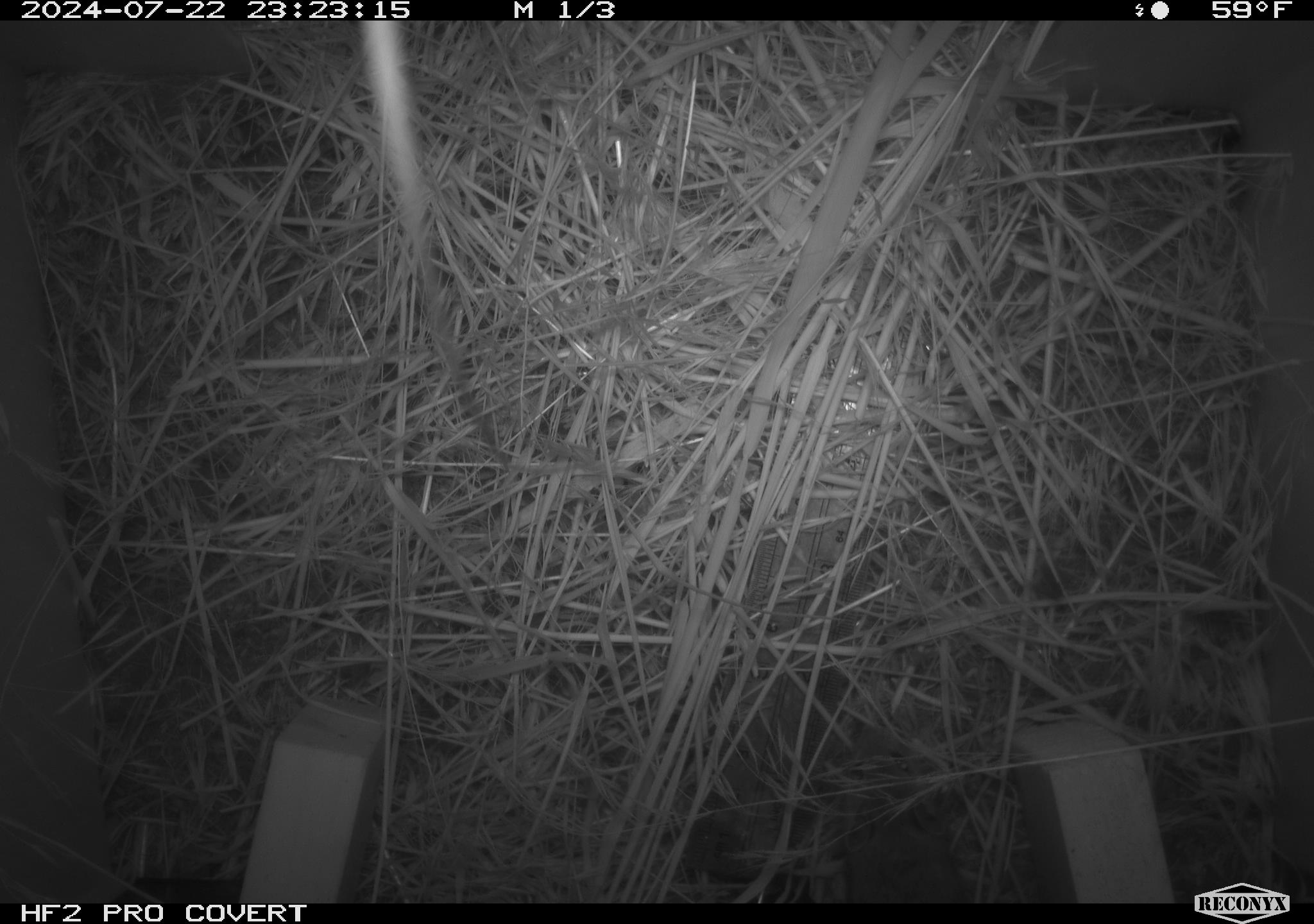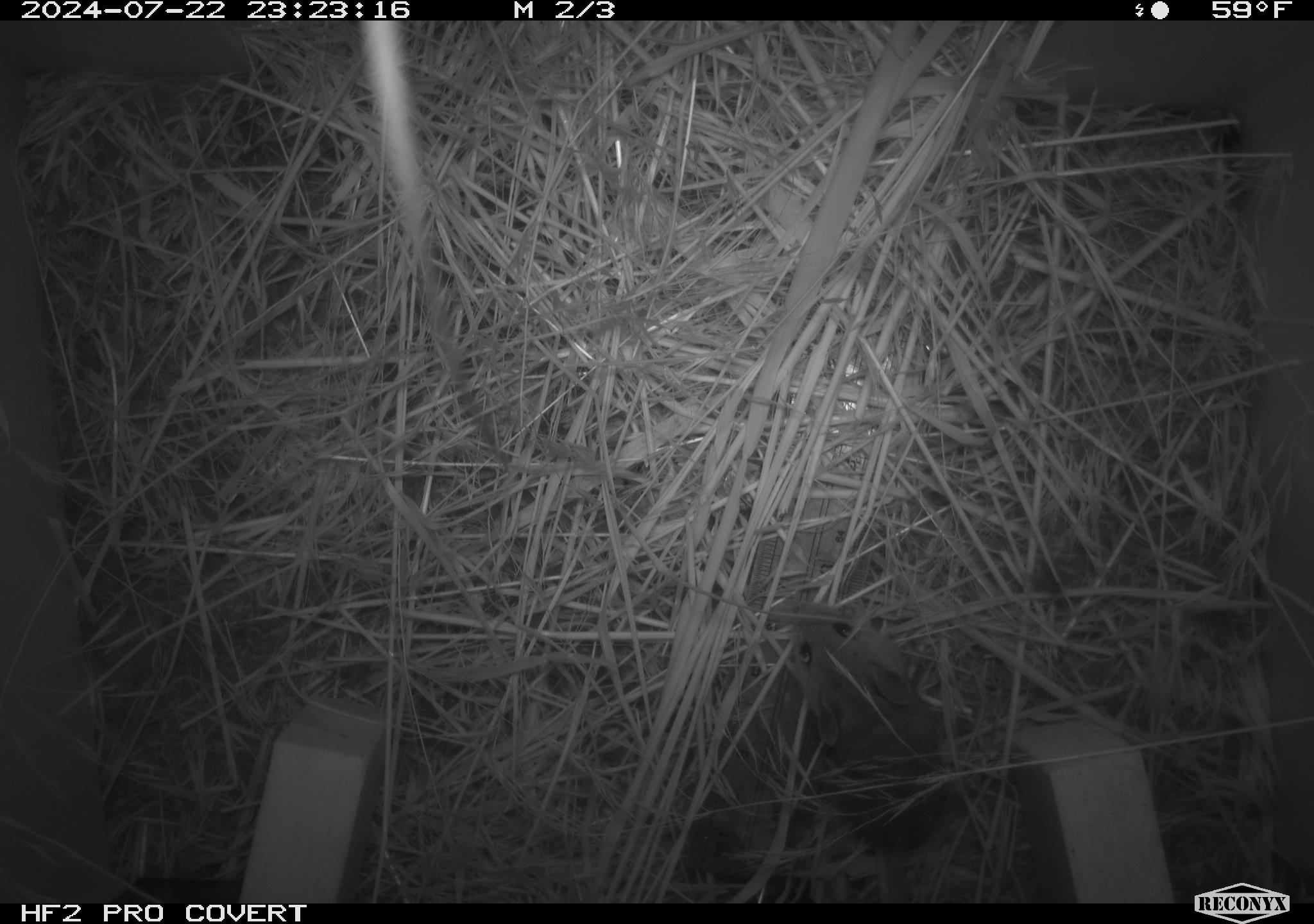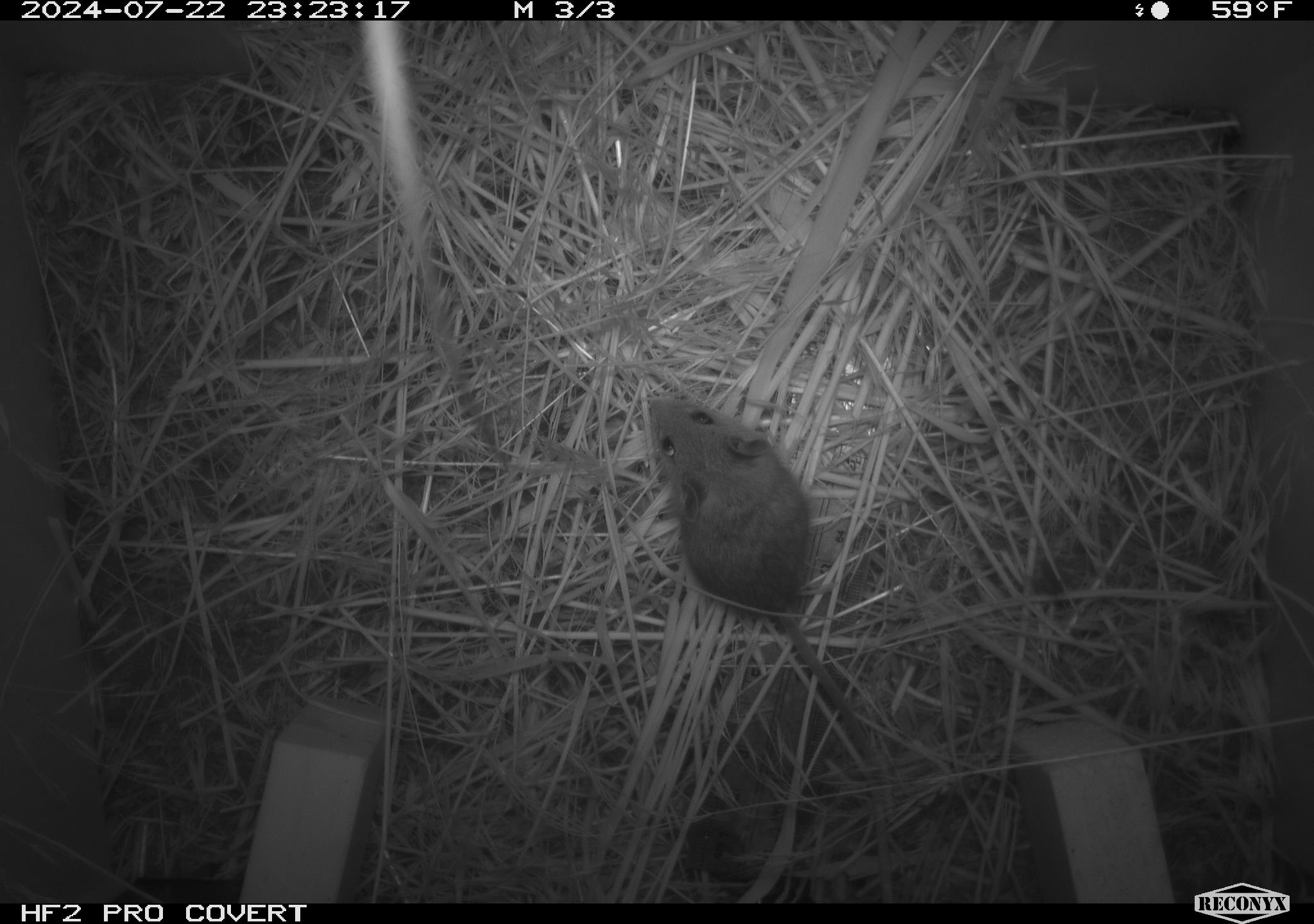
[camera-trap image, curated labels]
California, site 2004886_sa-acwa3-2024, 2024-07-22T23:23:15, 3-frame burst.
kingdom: Animalia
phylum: Chordata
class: Mammalia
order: Rodentia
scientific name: Rodentia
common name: mouse species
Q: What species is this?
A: Mouse species (Rodentia).